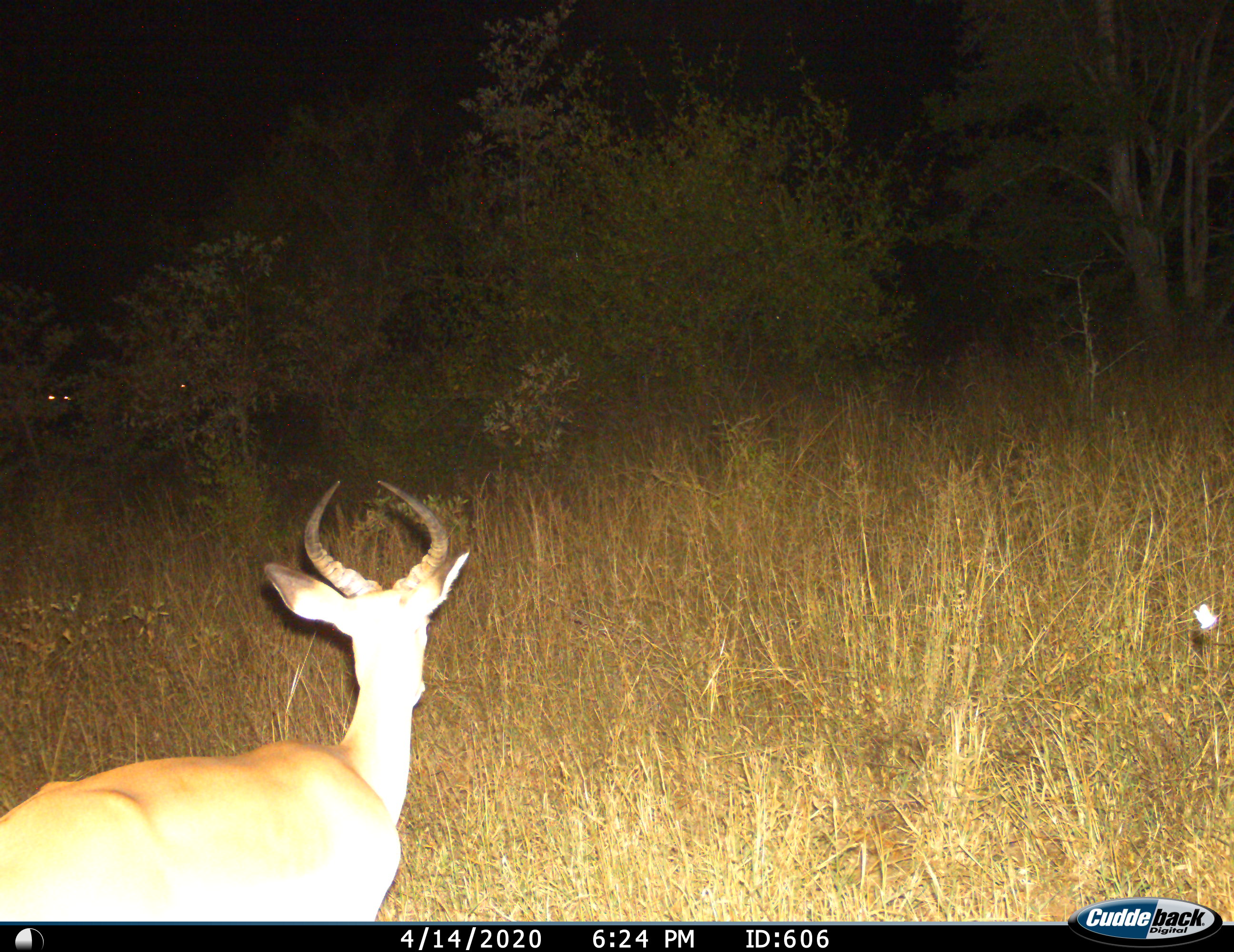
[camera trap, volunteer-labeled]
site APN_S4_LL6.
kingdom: Animalia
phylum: Chordata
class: Mammalia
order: Artiodactyla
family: Bovidae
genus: Aepyceros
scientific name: Aepyceros melampus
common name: impala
Impala (Aepyceros melampus), count 1. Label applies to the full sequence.